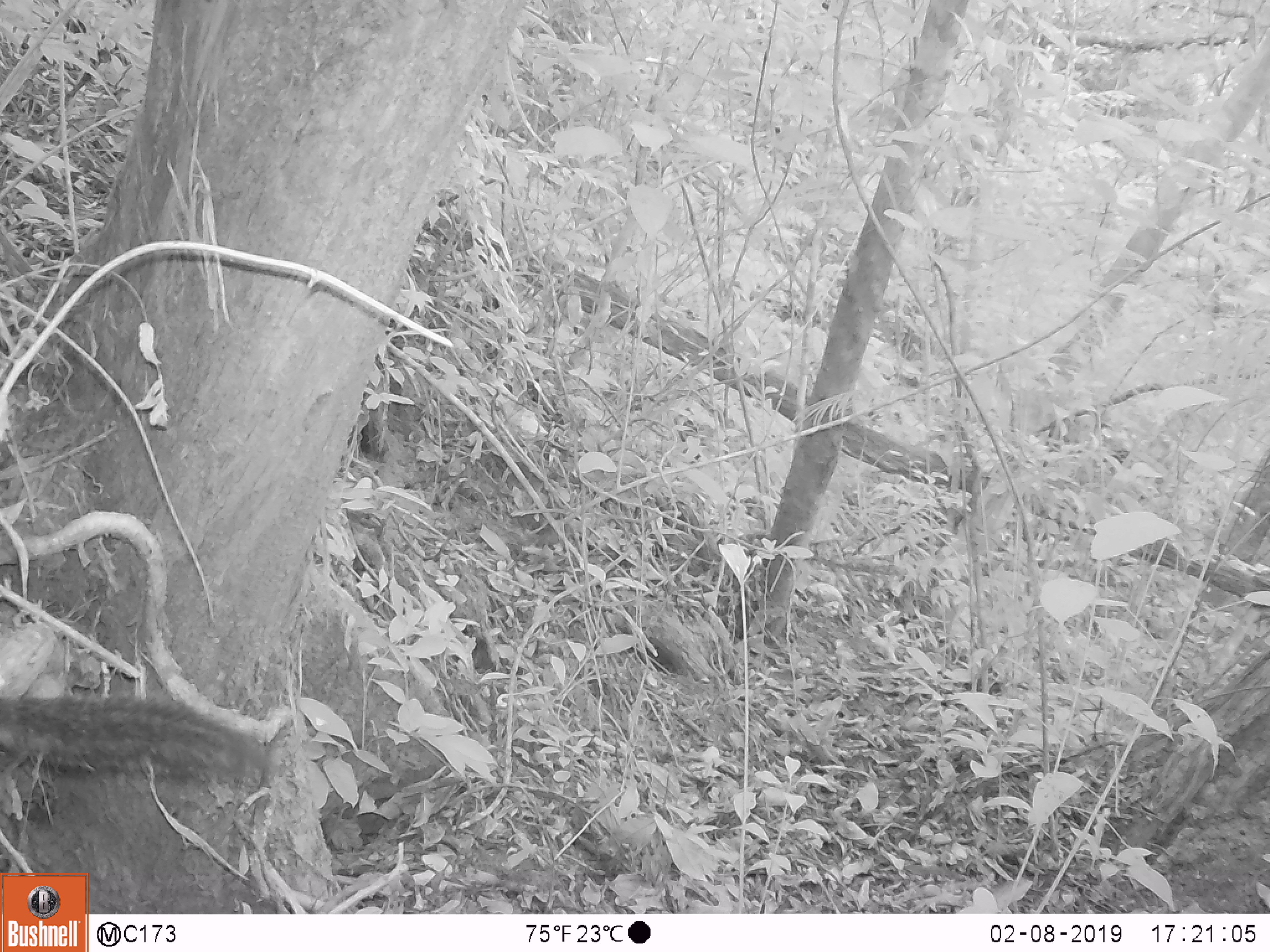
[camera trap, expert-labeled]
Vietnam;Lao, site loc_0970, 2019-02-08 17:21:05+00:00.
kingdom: Animalia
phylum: Chordata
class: Mammalia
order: Rodentia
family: Sciuridae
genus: Sciurus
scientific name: Sciurus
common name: squirrel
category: unidentified squirrel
Unidentified squirrel (squirrel) (Sciurus). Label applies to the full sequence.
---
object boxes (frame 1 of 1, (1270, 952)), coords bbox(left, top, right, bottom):
unidentified squirrel: bbox(0, 693, 282, 783)